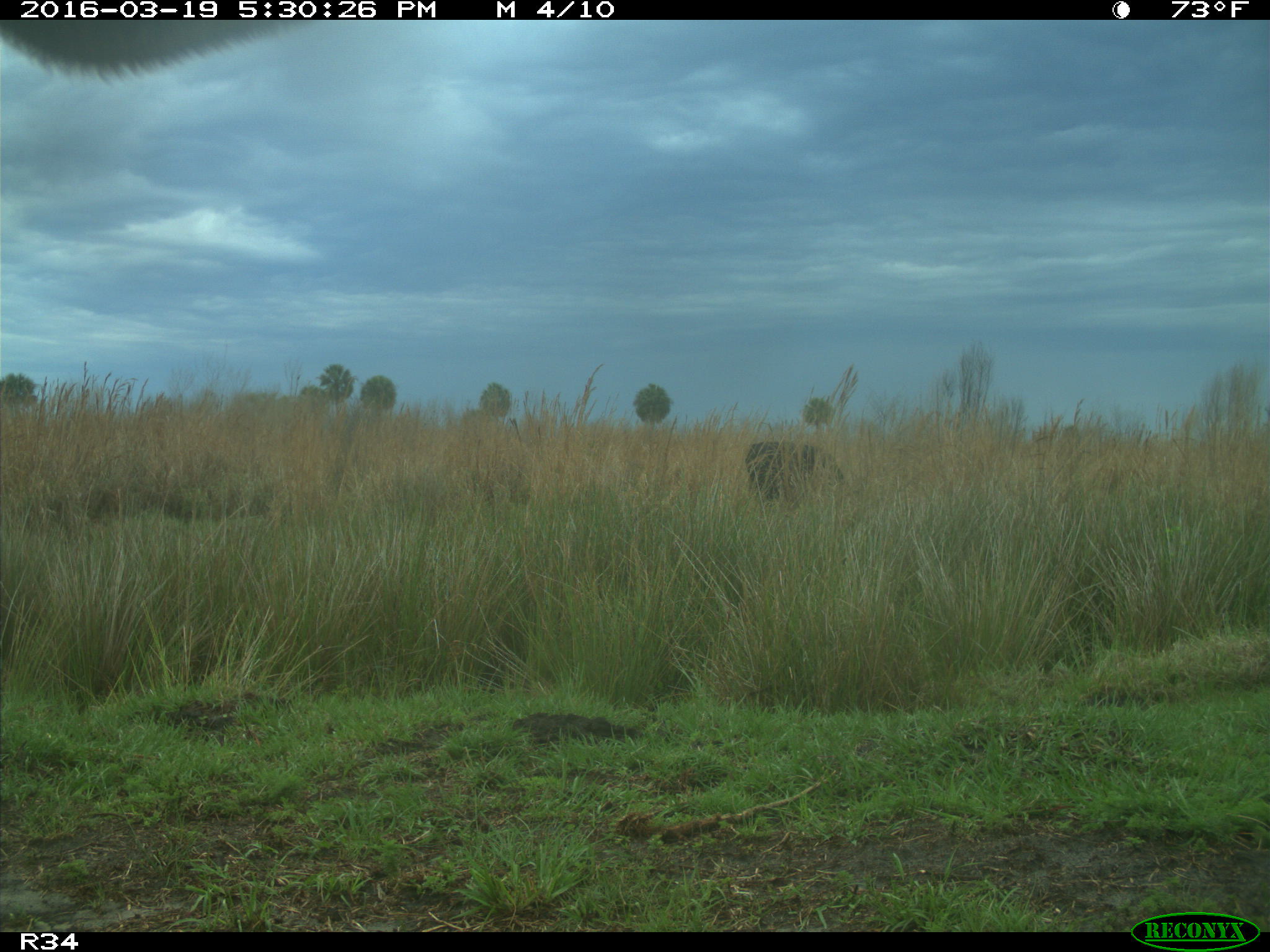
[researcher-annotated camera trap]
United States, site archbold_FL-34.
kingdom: Animalia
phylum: Chordata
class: Mammalia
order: Artiodactyla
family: Bovidae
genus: Bos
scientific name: Bos taurus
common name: domestic cow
Bos taurus (domestic cow).